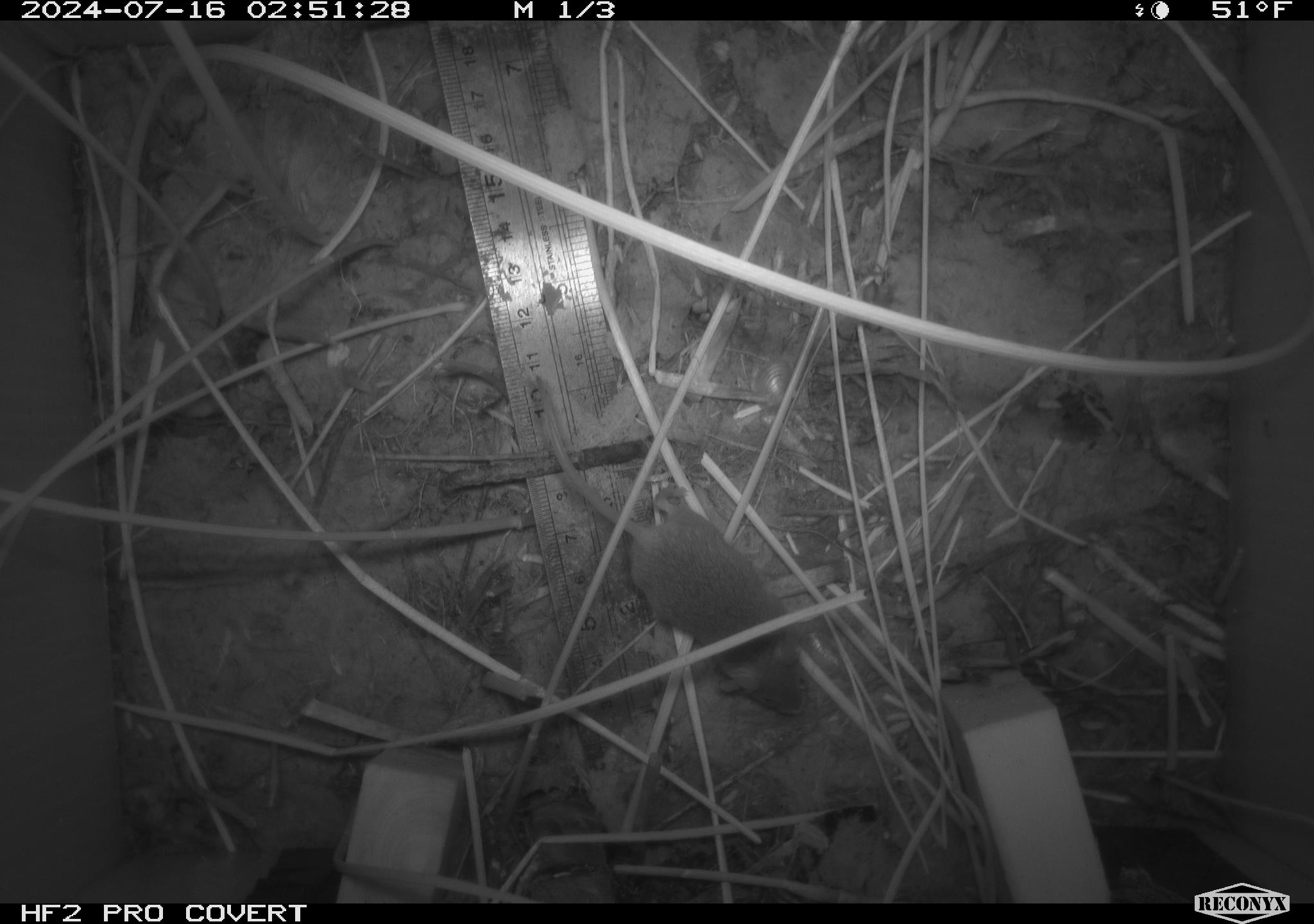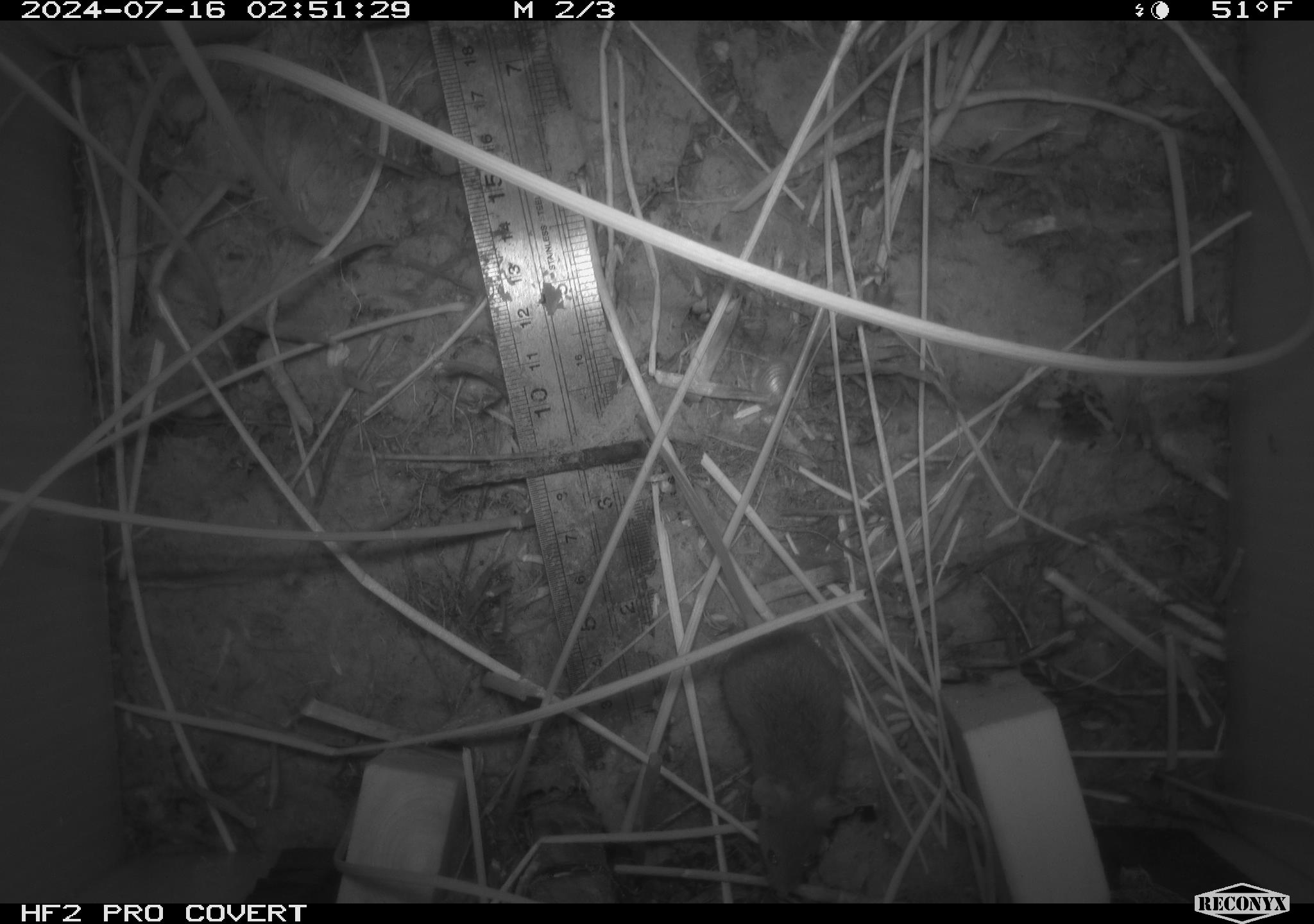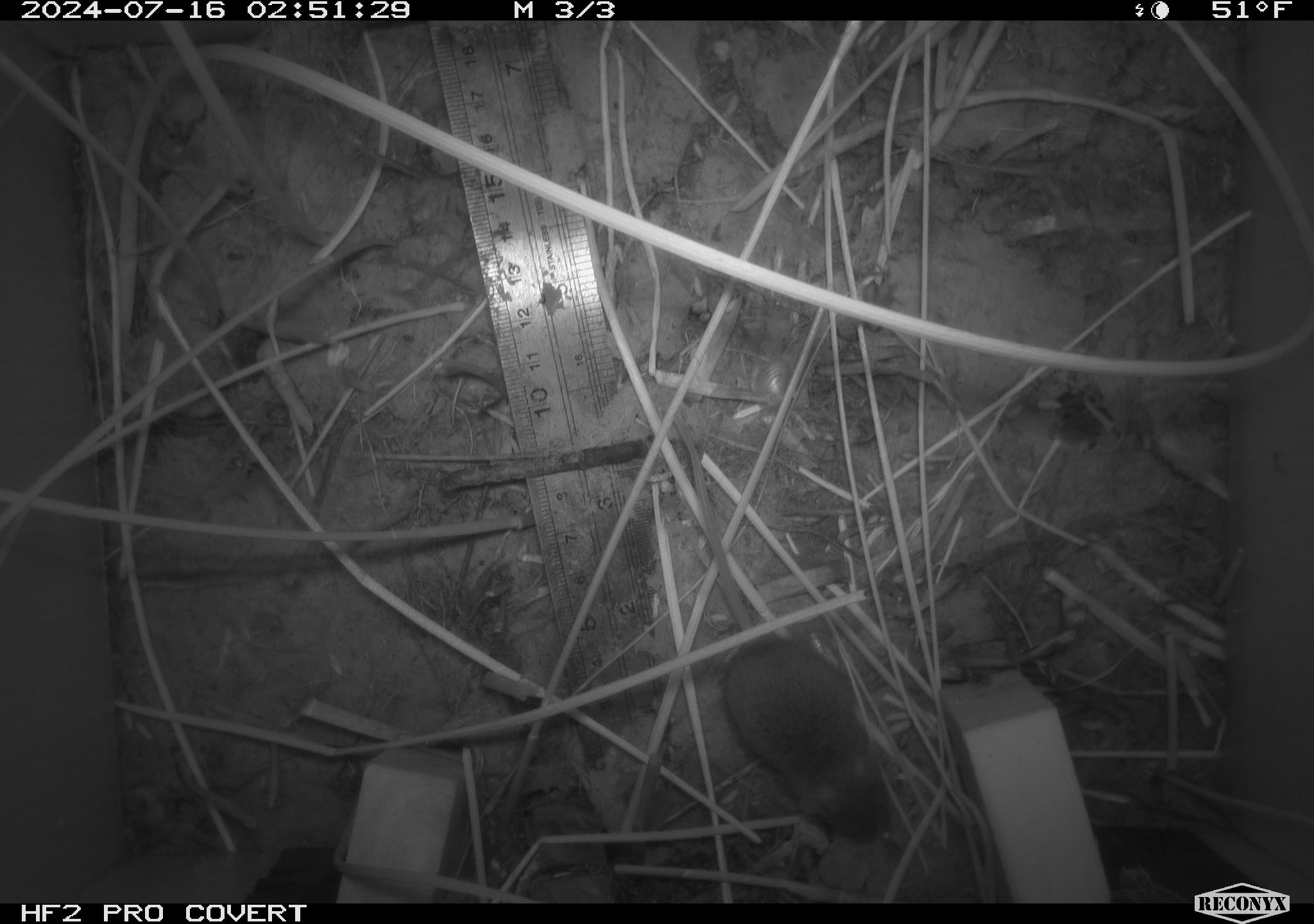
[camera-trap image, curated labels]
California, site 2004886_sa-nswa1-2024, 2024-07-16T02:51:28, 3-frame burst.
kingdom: Animalia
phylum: Chordata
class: Mammalia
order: Rodentia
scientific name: Rodentia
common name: rodent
Rodent (Rodentia).